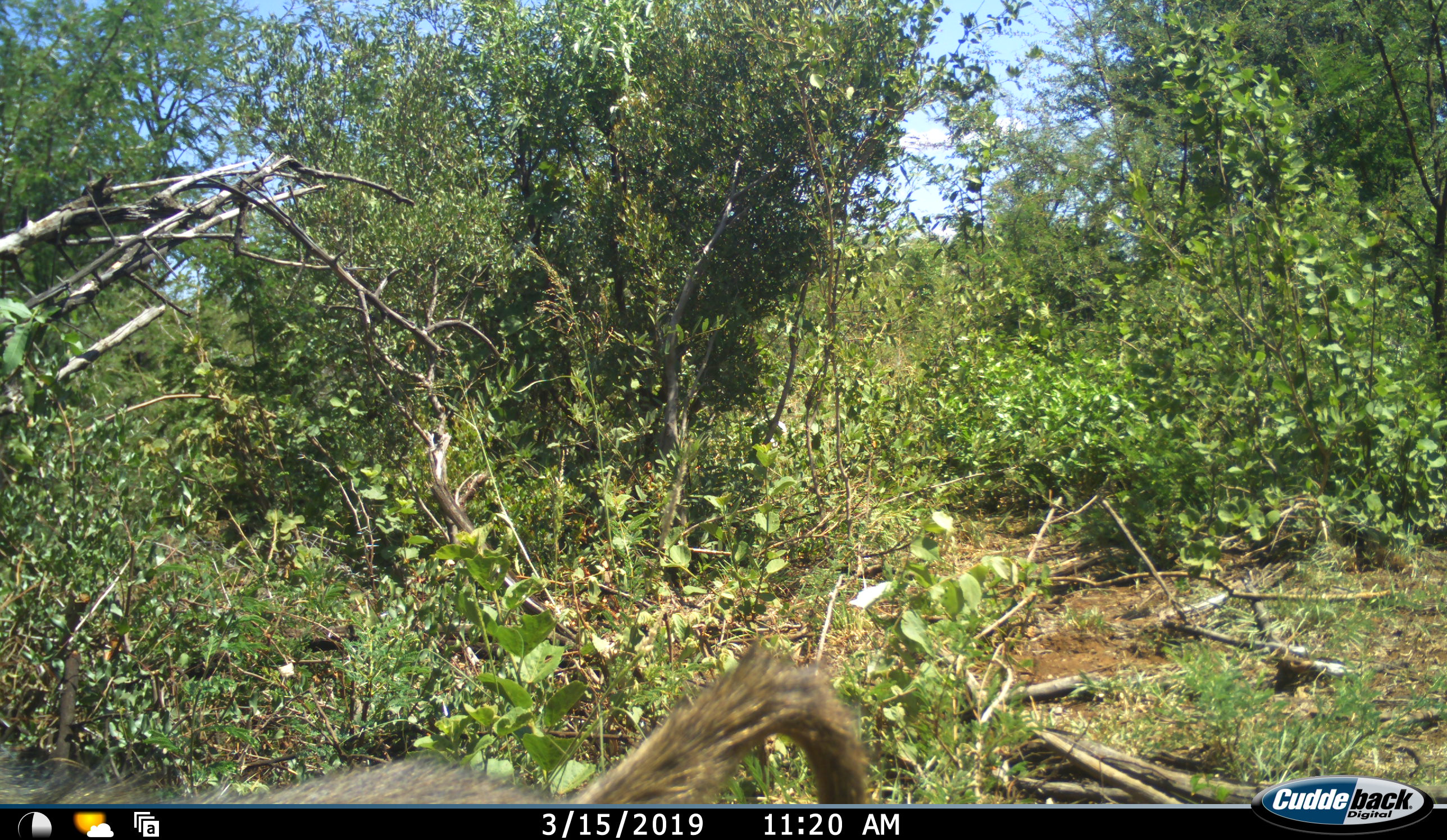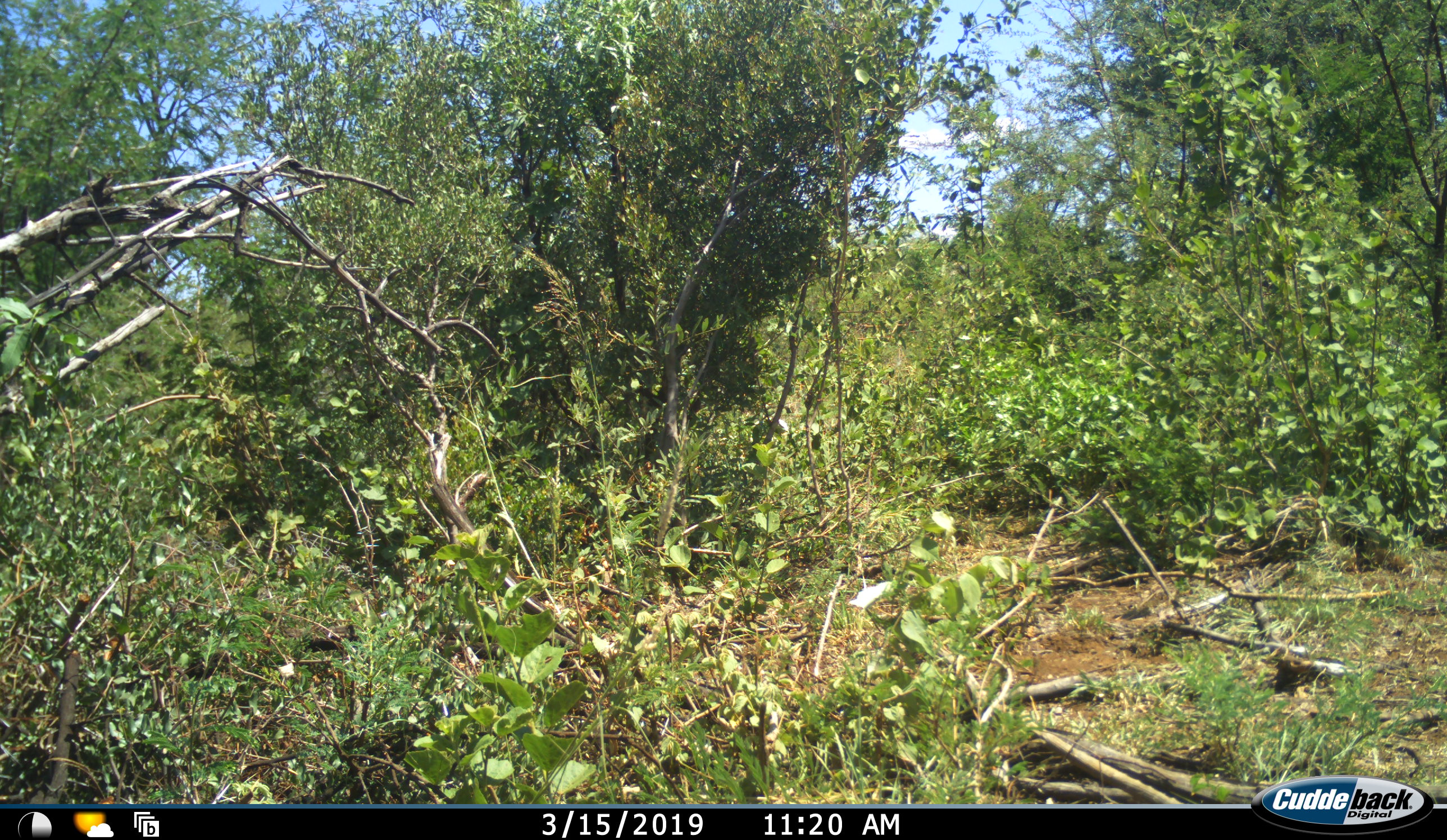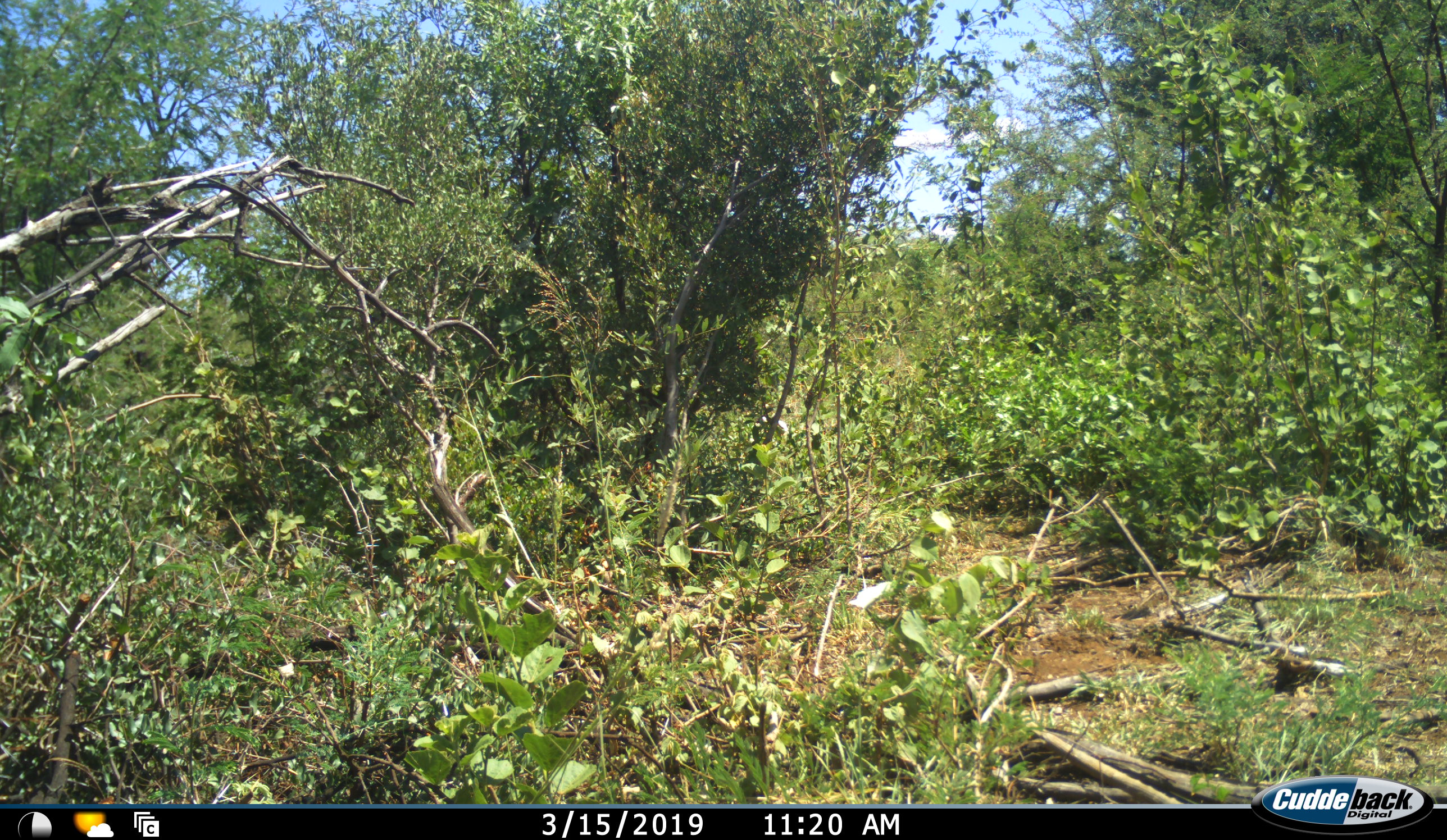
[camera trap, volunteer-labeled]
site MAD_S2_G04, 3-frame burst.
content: unidentified animal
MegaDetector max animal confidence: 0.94